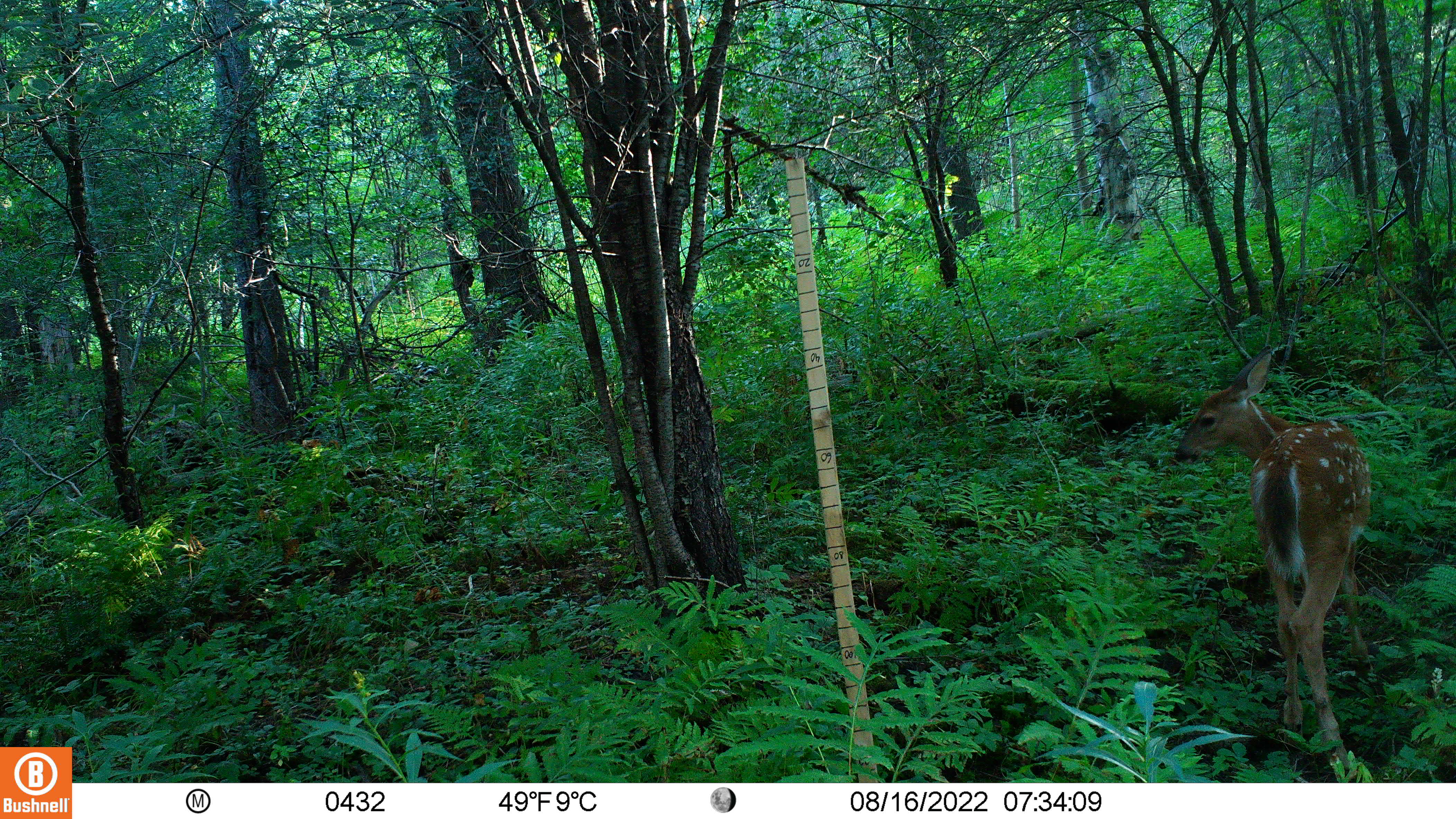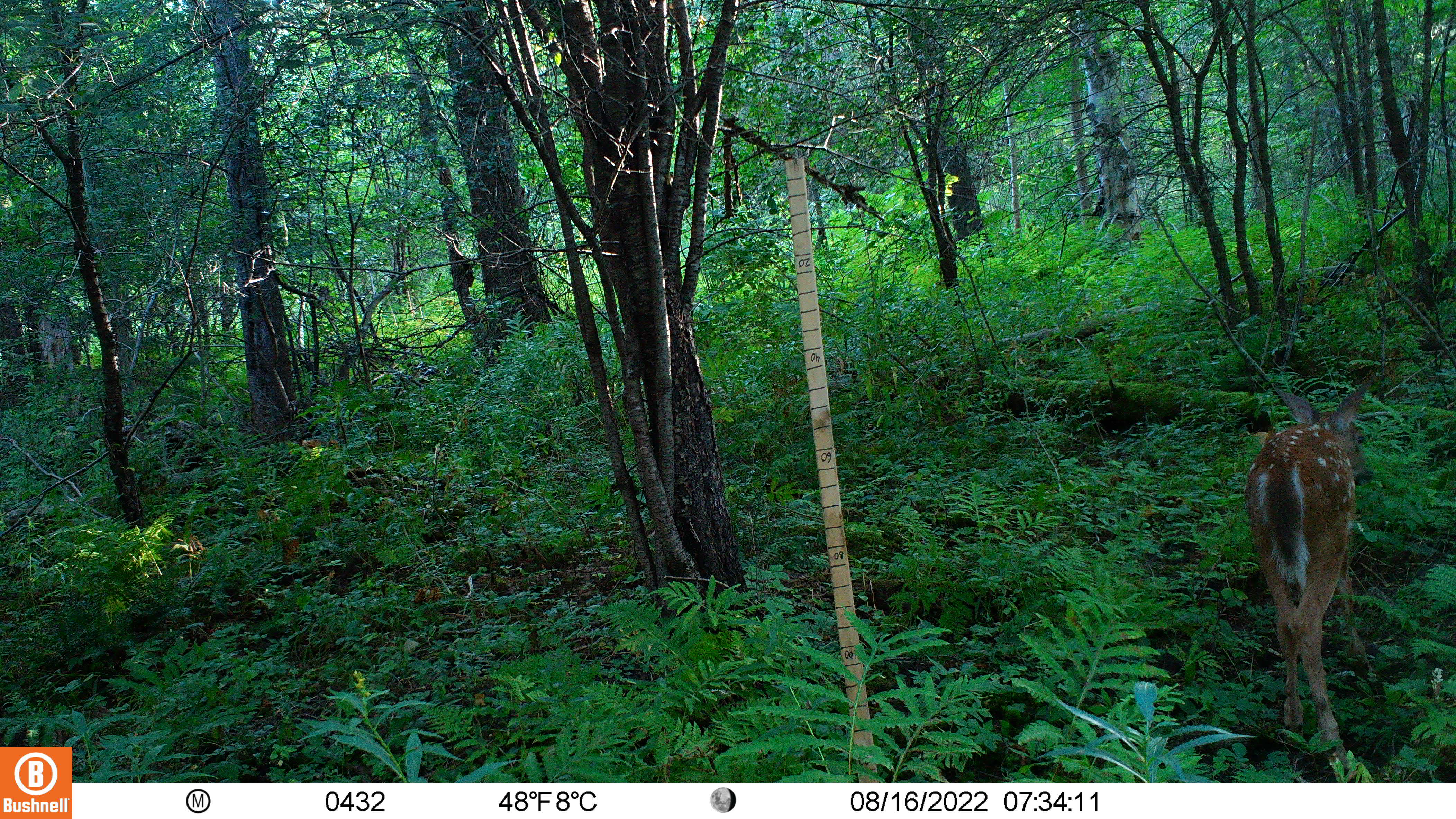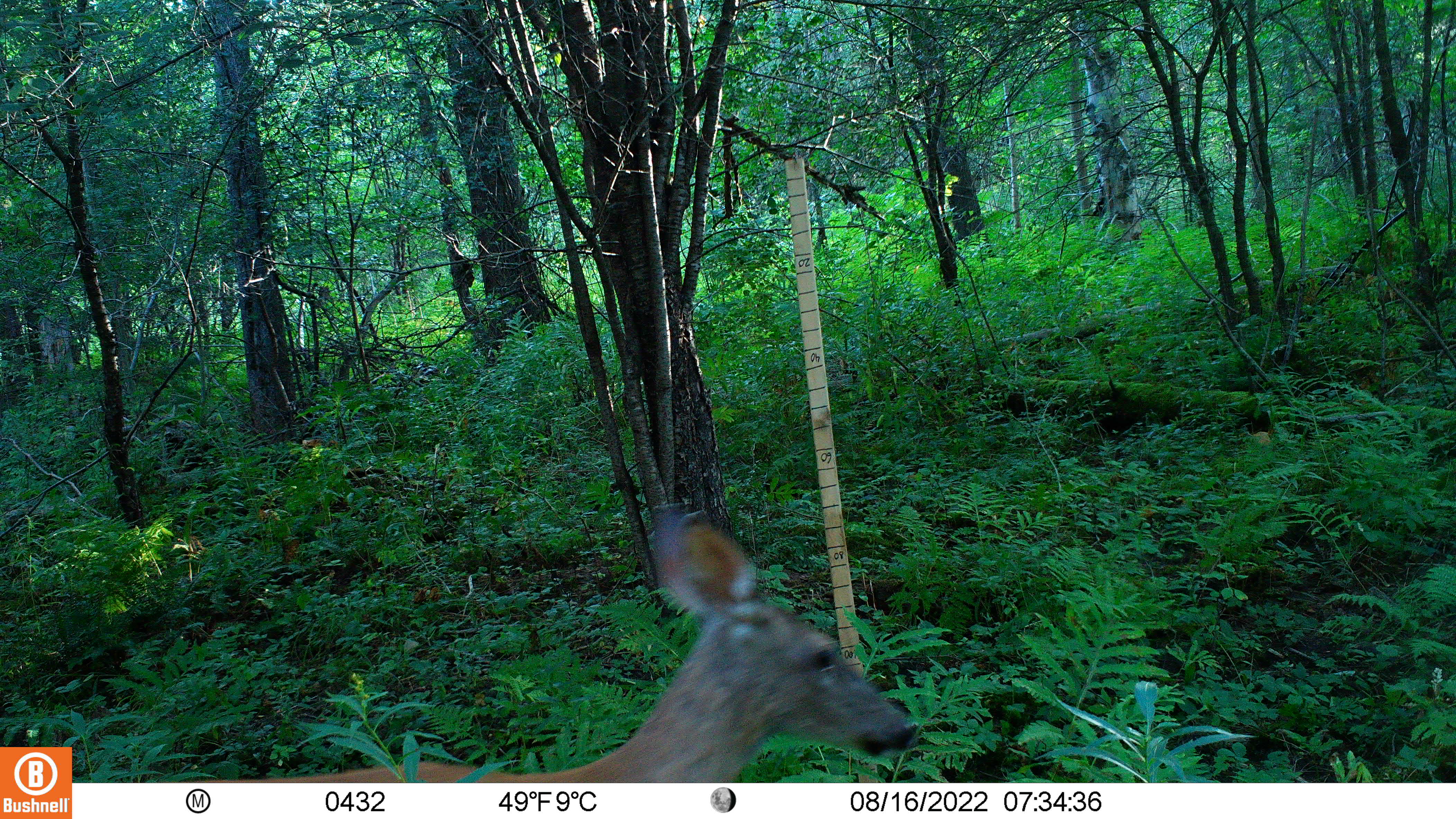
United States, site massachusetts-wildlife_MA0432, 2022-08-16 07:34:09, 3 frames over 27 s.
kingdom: Animalia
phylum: Chordata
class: Mammalia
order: Artiodactyla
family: Cervidae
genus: Odocoileus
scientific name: Odocoileus virginianus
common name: white-tailed deer